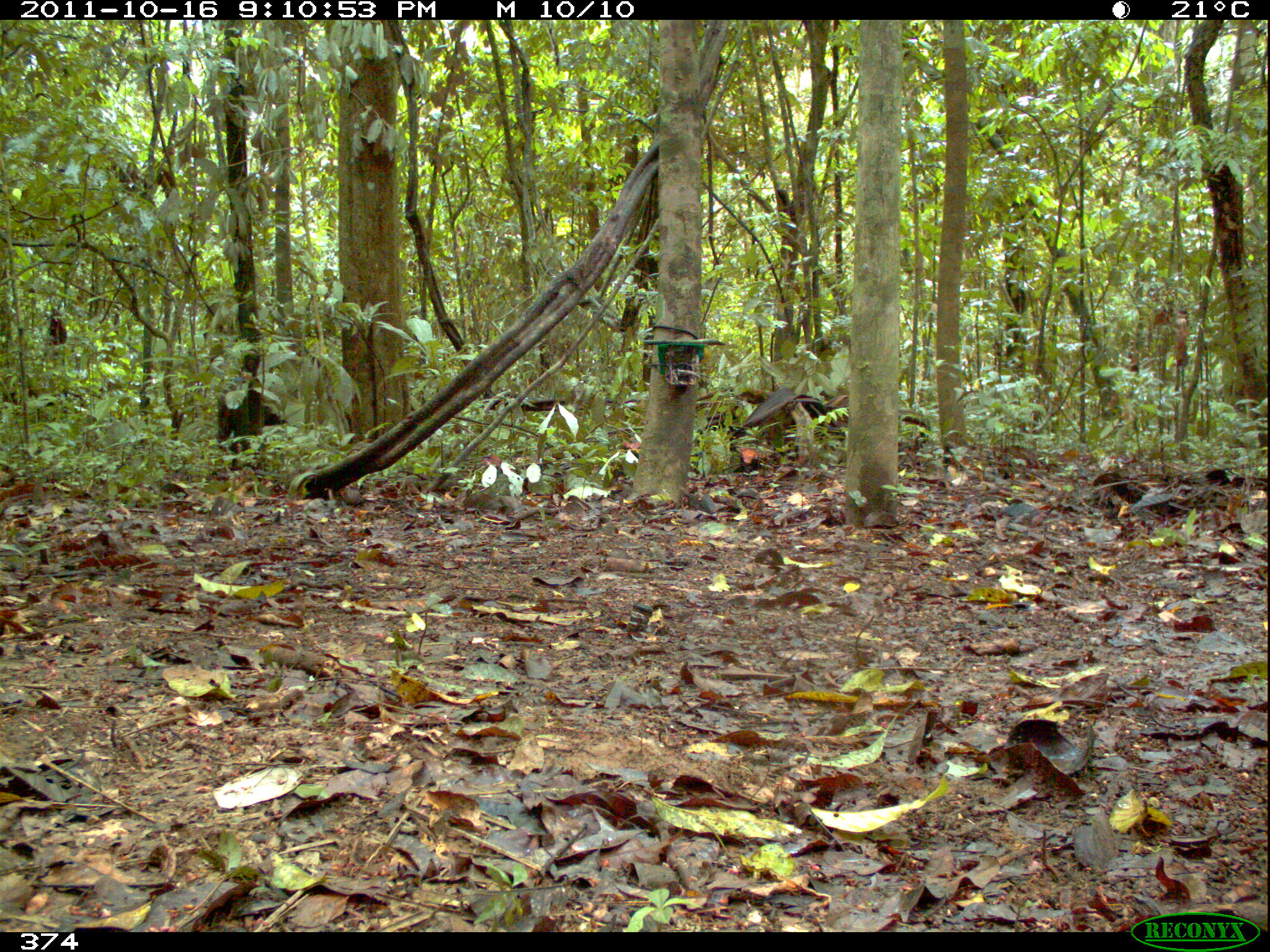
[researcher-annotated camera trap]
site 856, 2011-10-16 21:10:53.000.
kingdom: Animalia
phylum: Chordata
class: Mammalia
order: Artiodactyla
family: Tayassuidae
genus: Tayassu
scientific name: Tayassu pecari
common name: white-lipped peccary